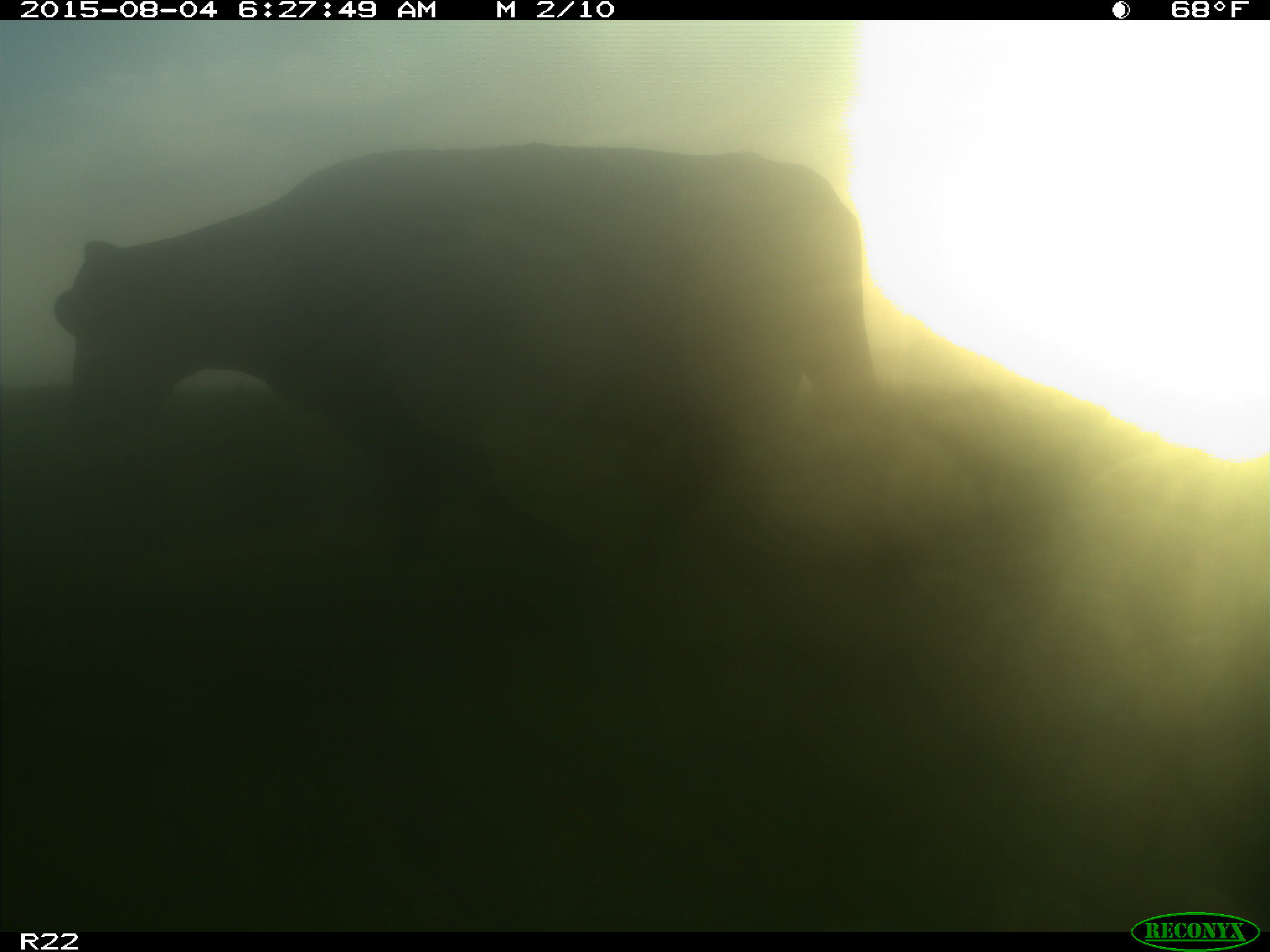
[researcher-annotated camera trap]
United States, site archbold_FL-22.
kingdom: Animalia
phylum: Chordata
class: Mammalia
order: Artiodactyla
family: Bovidae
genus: Bos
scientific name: Bos taurus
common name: domestic cow